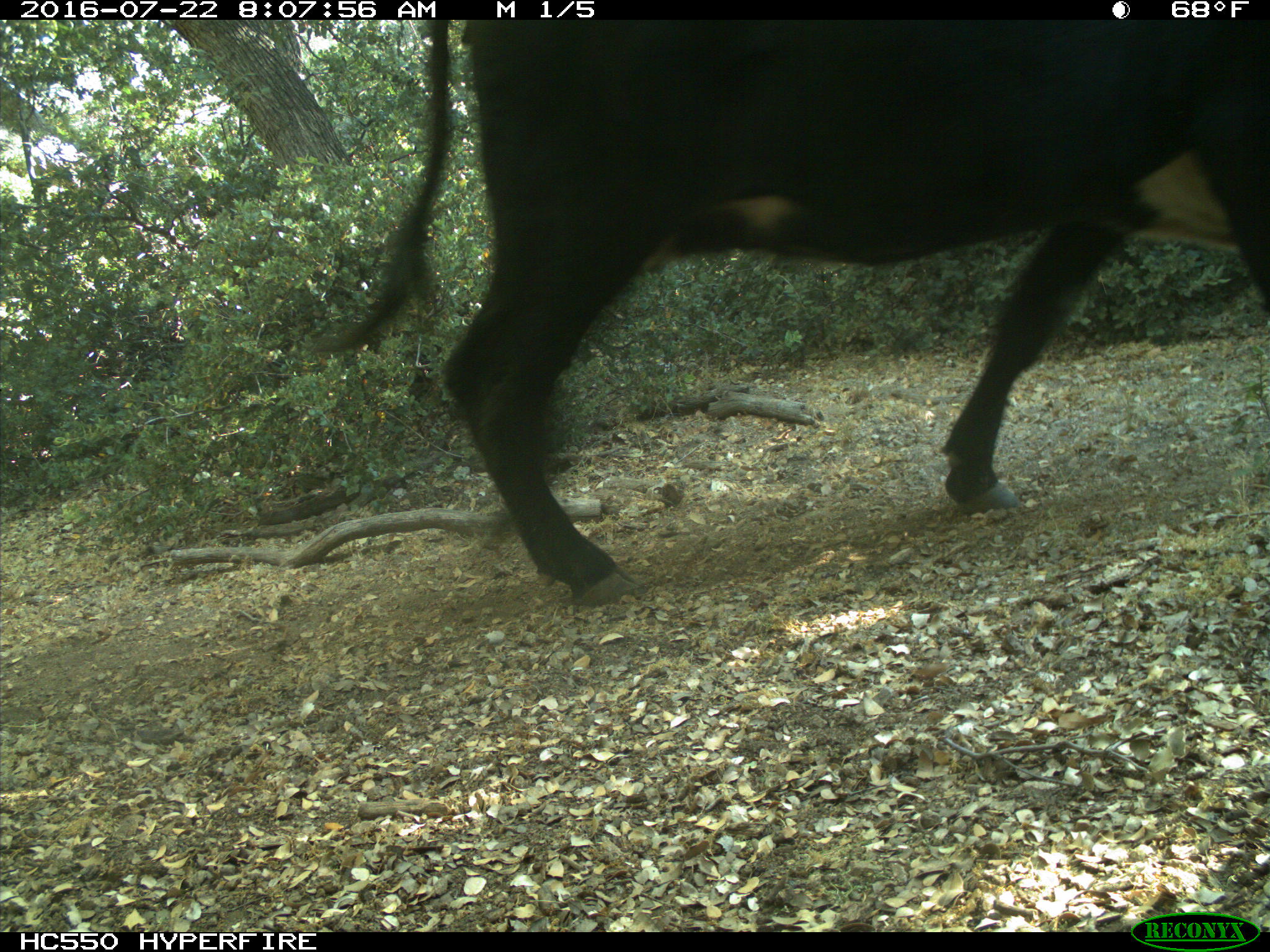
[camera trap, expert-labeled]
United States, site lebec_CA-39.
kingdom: Animalia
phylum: Chordata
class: Mammalia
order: Artiodactyla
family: Bovidae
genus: Bos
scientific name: Bos taurus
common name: domestic cow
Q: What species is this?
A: Bos taurus (domestic cow).